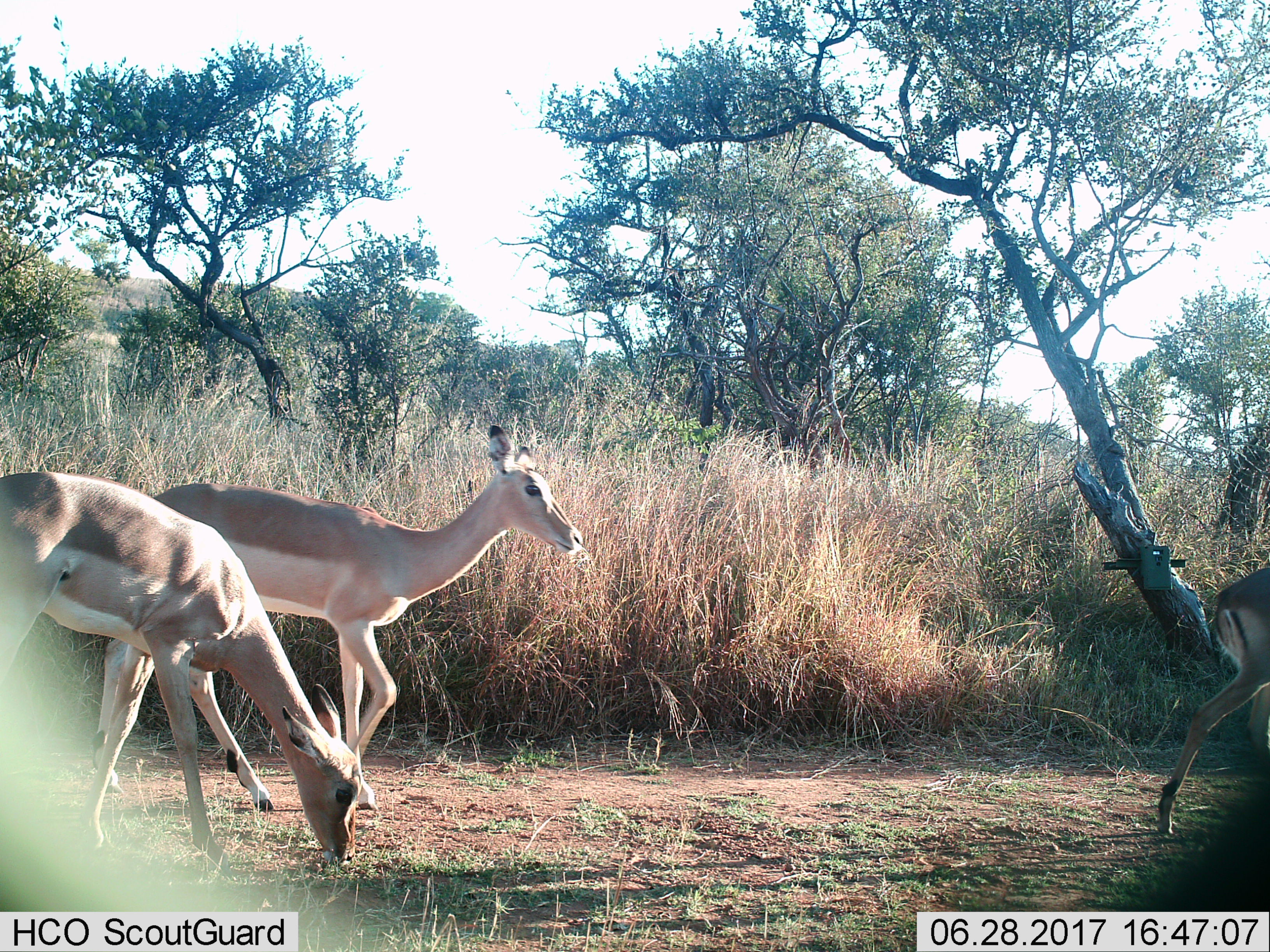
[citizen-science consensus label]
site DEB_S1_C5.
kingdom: Animalia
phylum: Chordata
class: Mammalia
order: Artiodactyla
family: Bovidae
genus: Aepyceros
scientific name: Aepyceros melampus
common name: impala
Impala (Aepyceros melampus), count 3. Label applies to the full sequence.